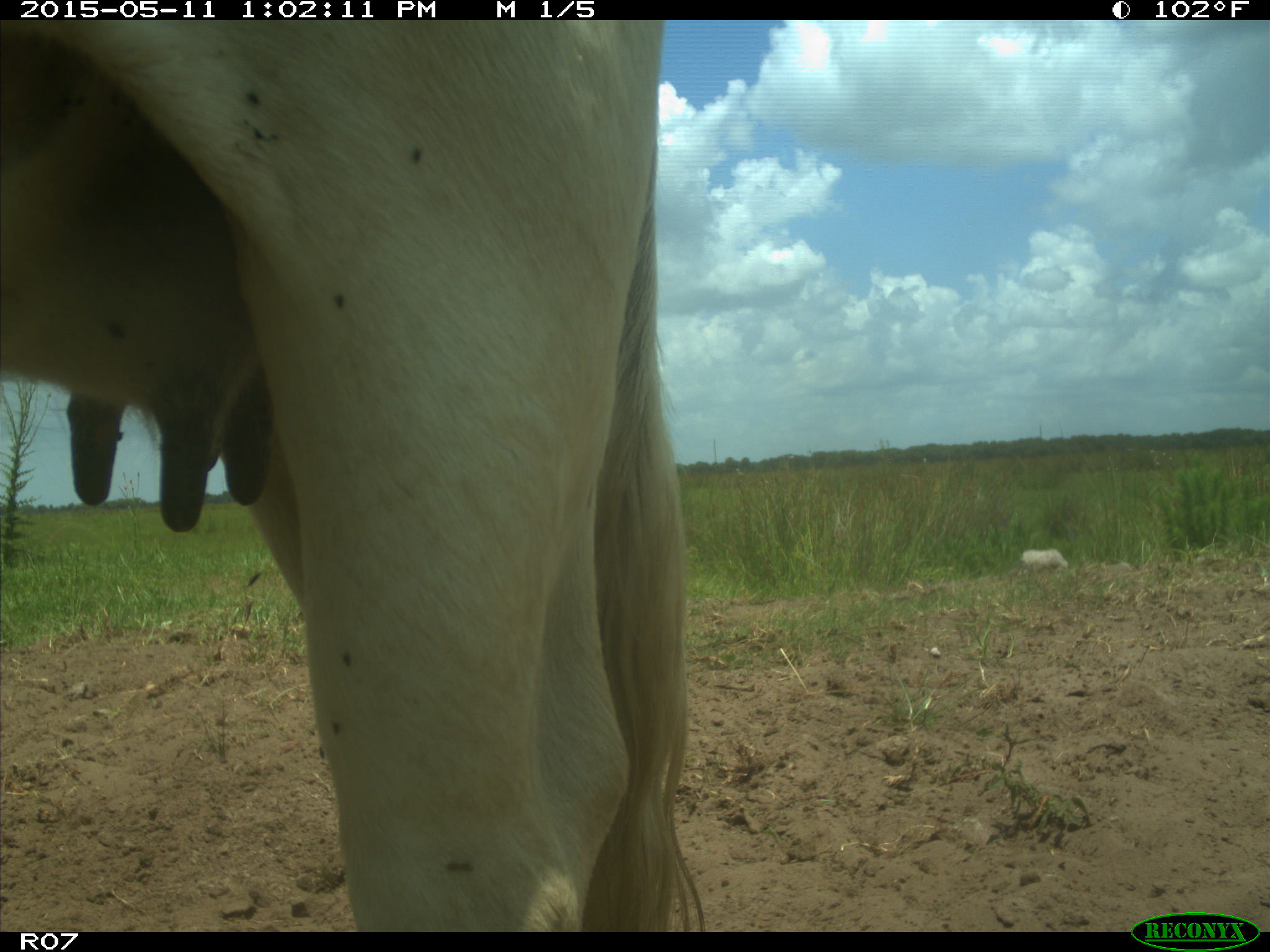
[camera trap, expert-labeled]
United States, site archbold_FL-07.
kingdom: Animalia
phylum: Chordata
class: Mammalia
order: Artiodactyla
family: Bovidae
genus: Bos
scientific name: Bos taurus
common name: domestic cow